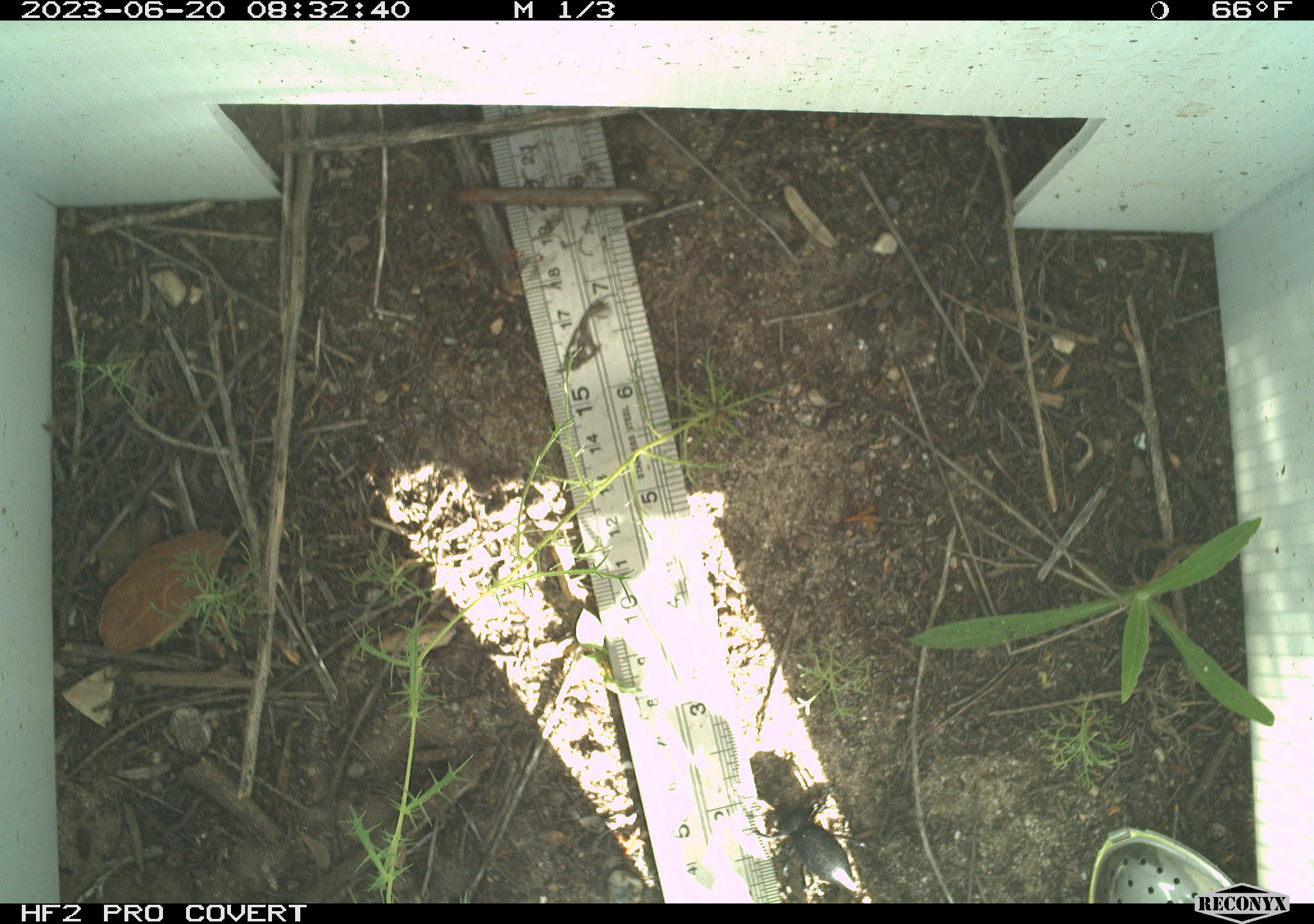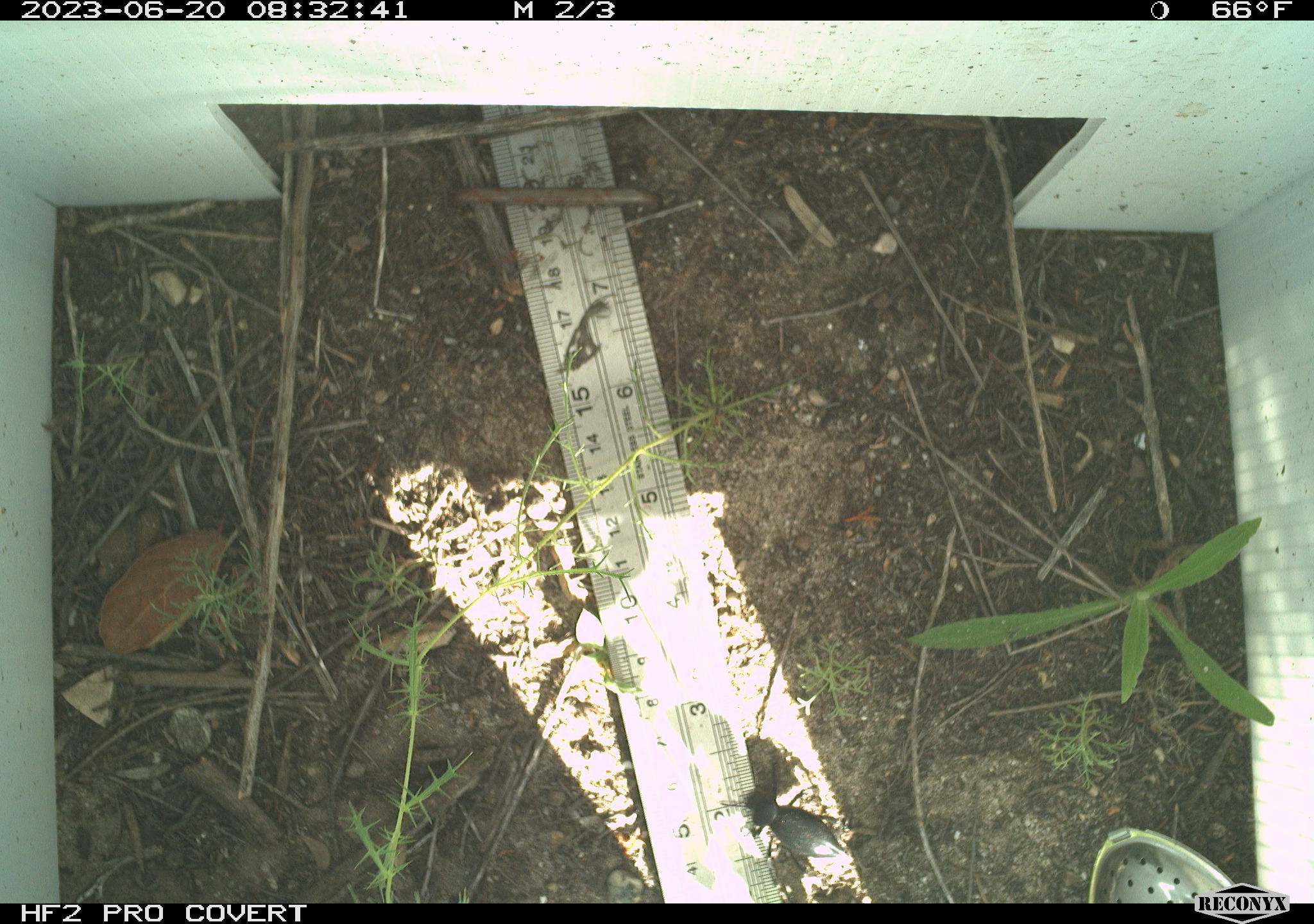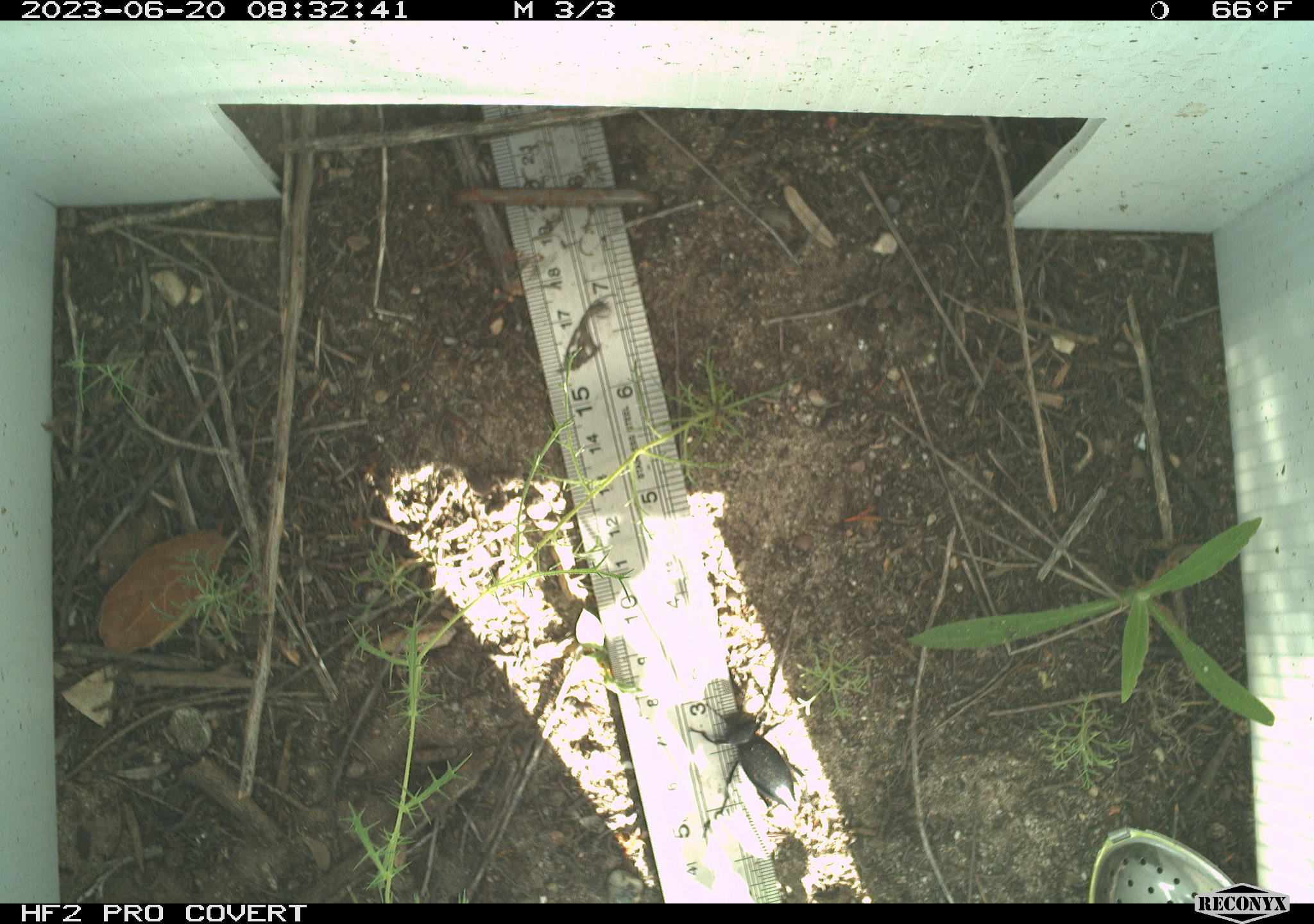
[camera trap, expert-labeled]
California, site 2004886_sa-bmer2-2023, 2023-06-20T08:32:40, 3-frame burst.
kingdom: Animalia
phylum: Arthropoda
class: Insecta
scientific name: Insecta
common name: insect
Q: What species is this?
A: Insect (Insecta).